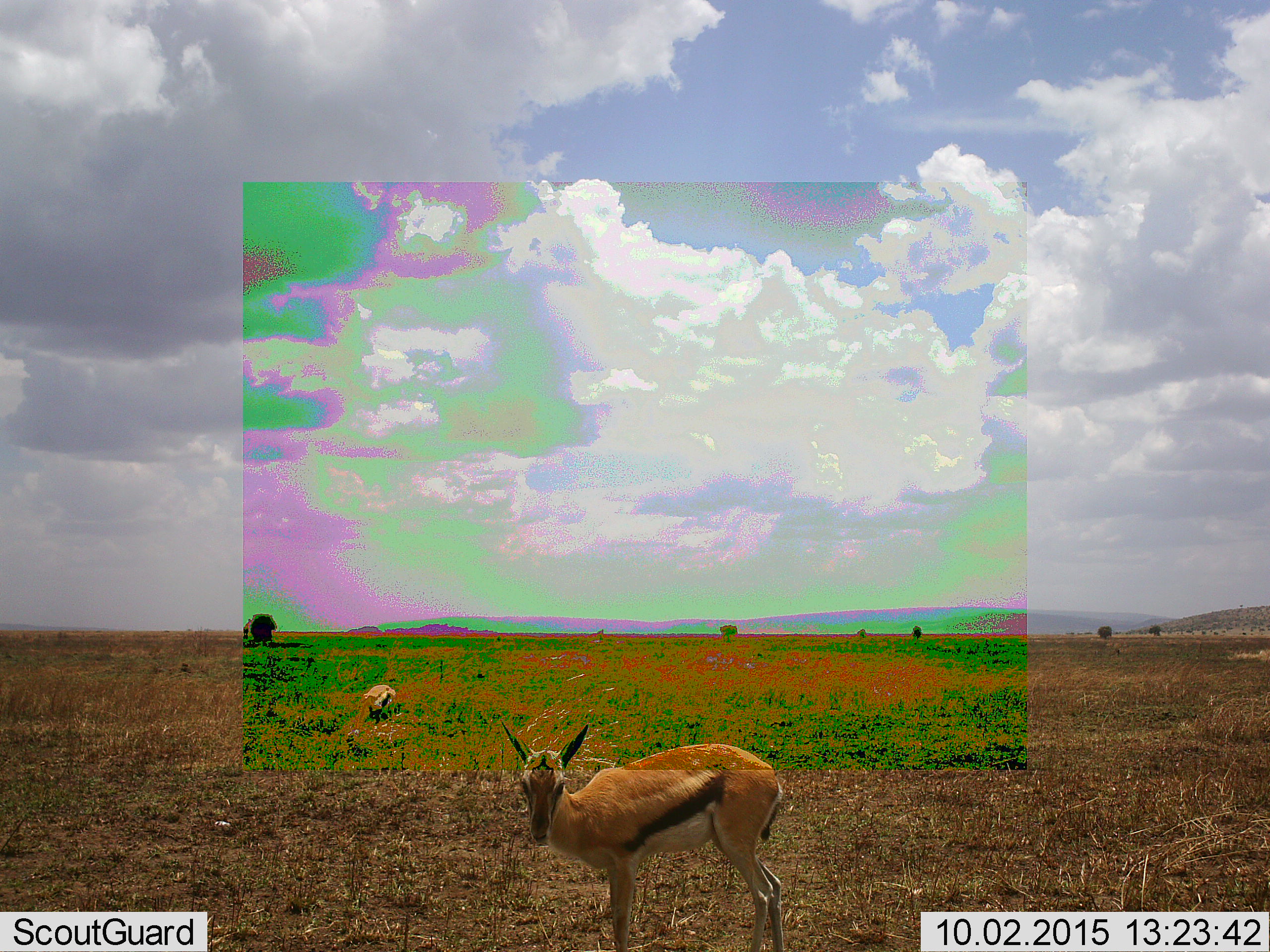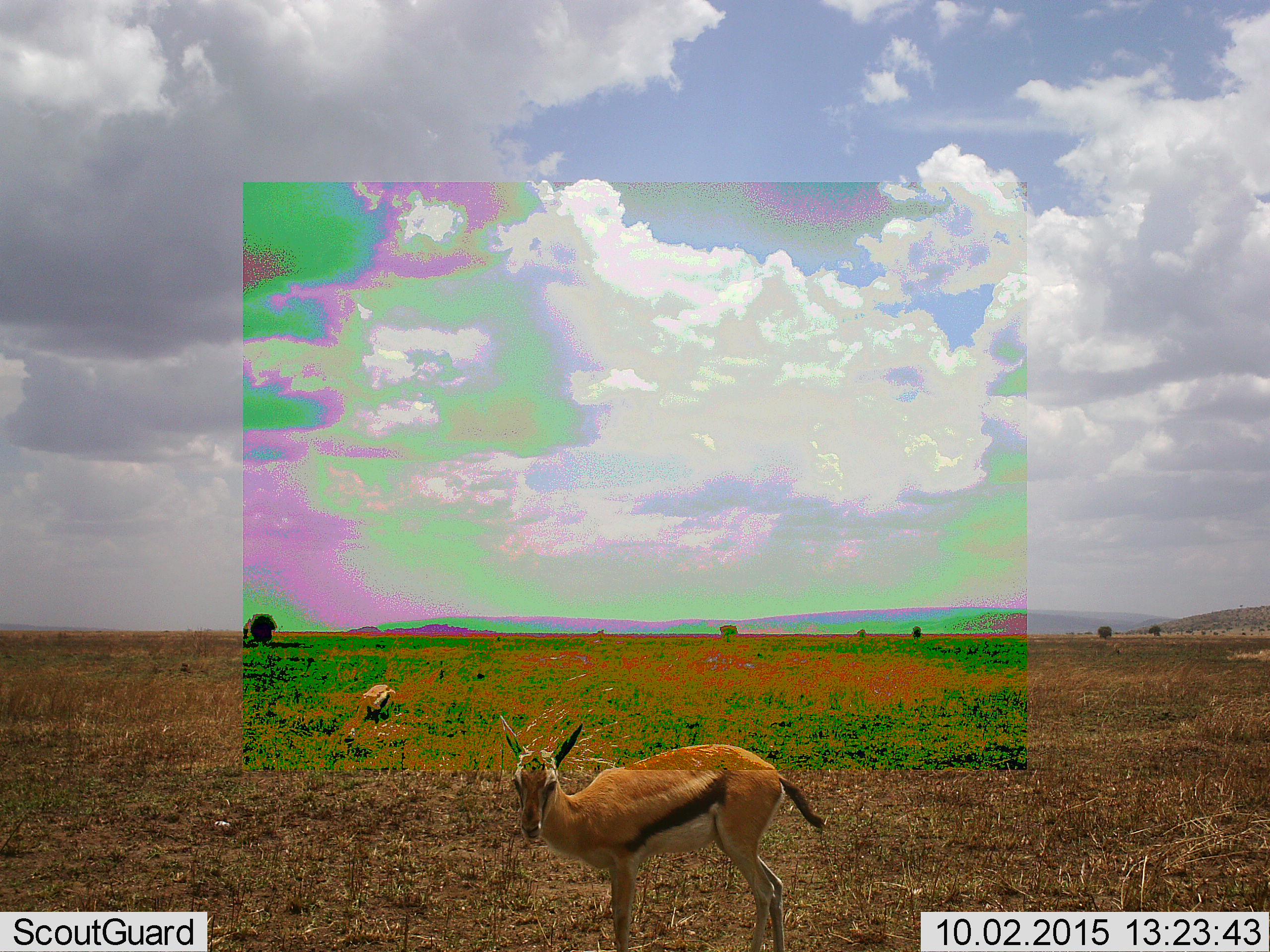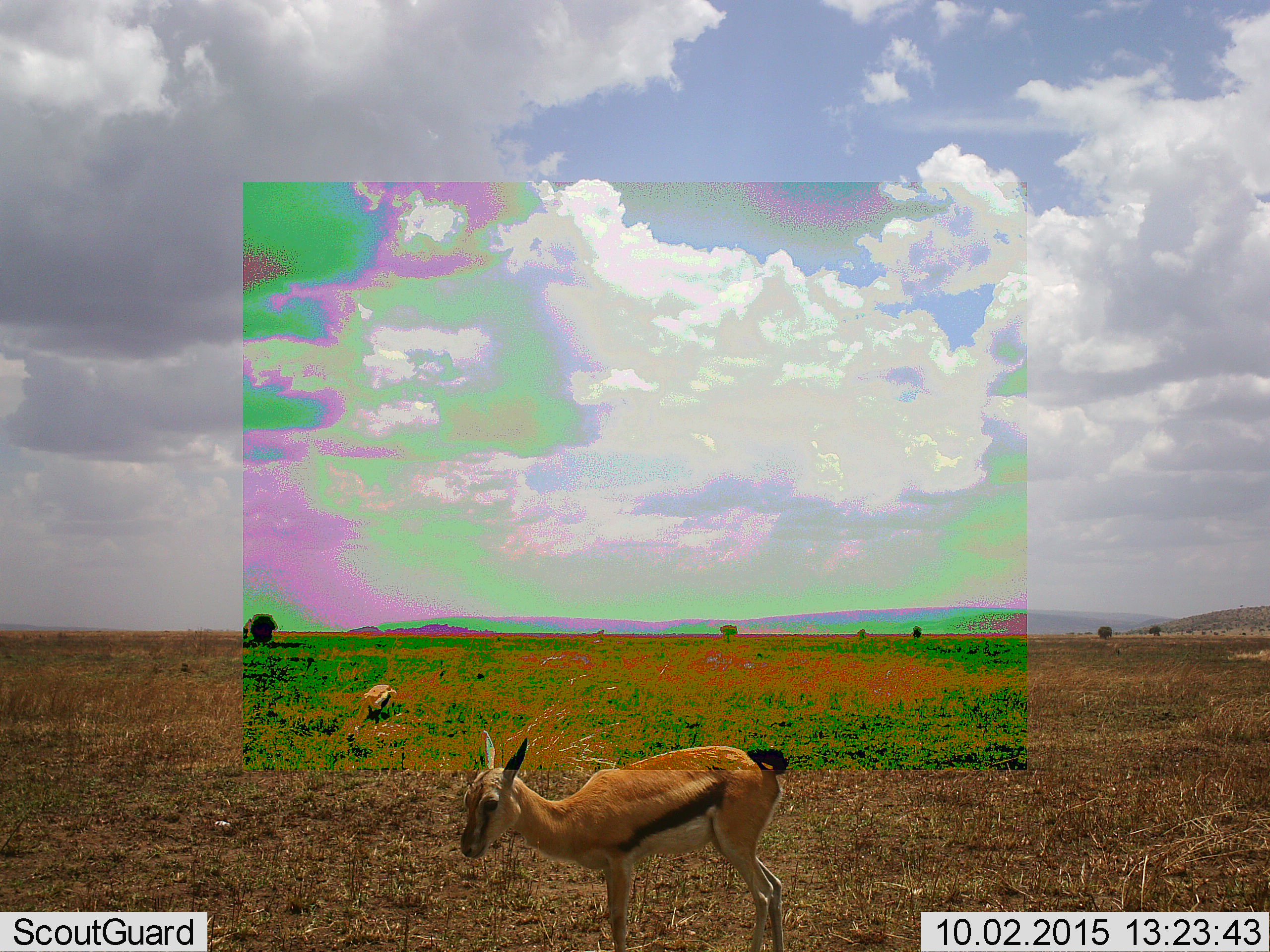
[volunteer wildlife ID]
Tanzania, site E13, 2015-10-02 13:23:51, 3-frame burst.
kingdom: Animalia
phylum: Chordata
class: Mammalia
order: Artiodactyla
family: Bovidae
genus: Eudorcas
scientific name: Eudorcas thomsonii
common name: thomson's gazelle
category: gazellethomsons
Gazellethomsons (thomson's gazelle) (Eudorcas thomsonii), count 2. Behavior (volunteer vote fractions): standing 87%, resting 0%, moving 7%, interacting 0%. Young present (vote fraction): 33%. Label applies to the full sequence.